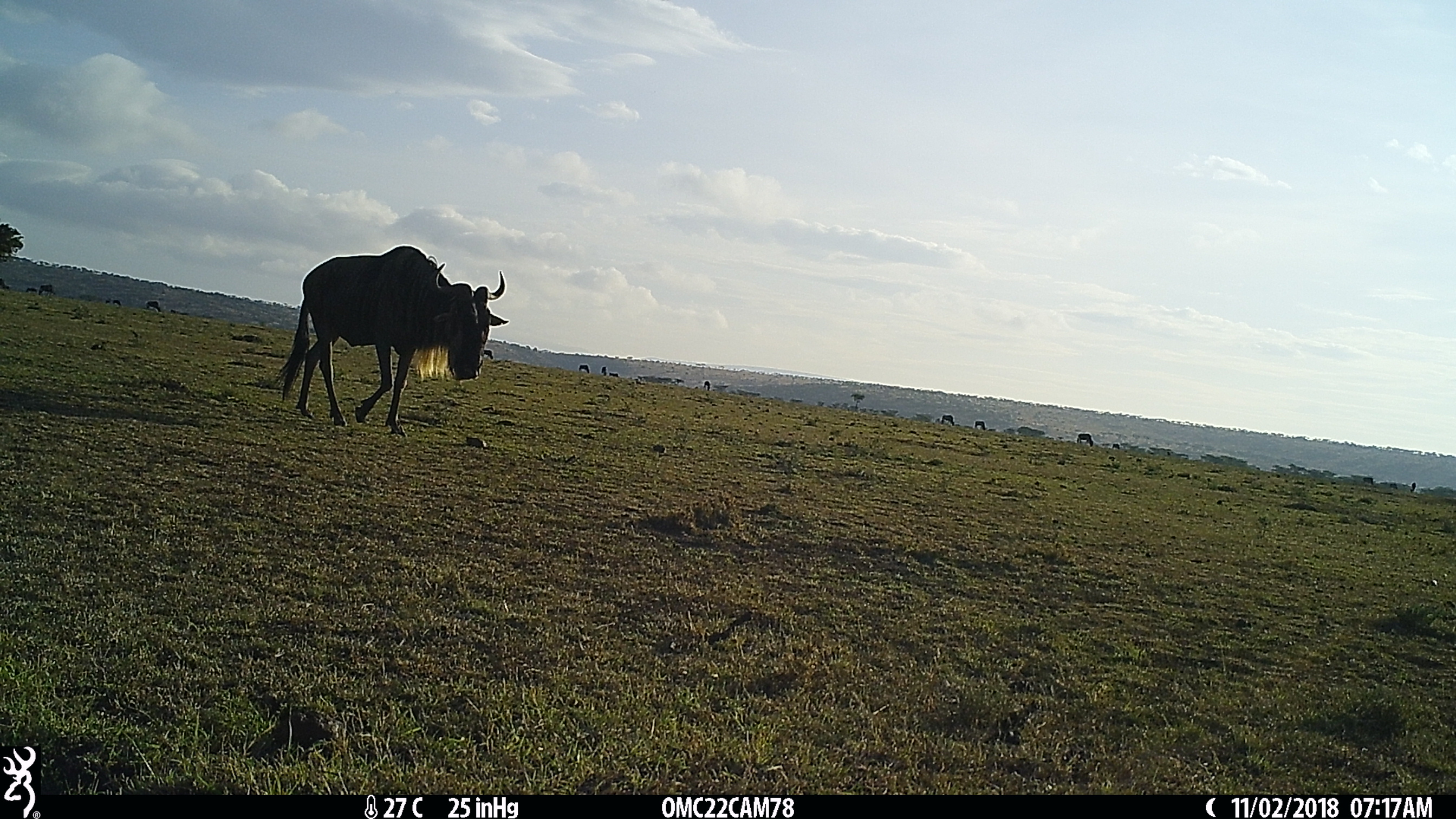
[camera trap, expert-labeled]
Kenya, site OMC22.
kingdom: Animalia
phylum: Chordata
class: Mammalia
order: Artiodactyla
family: Bovidae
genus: Connochaetes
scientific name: Connochaetes taurinus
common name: blue wildebeest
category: wildebeest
Wildebeest (blue wildebeest) (Connochaetes taurinus).